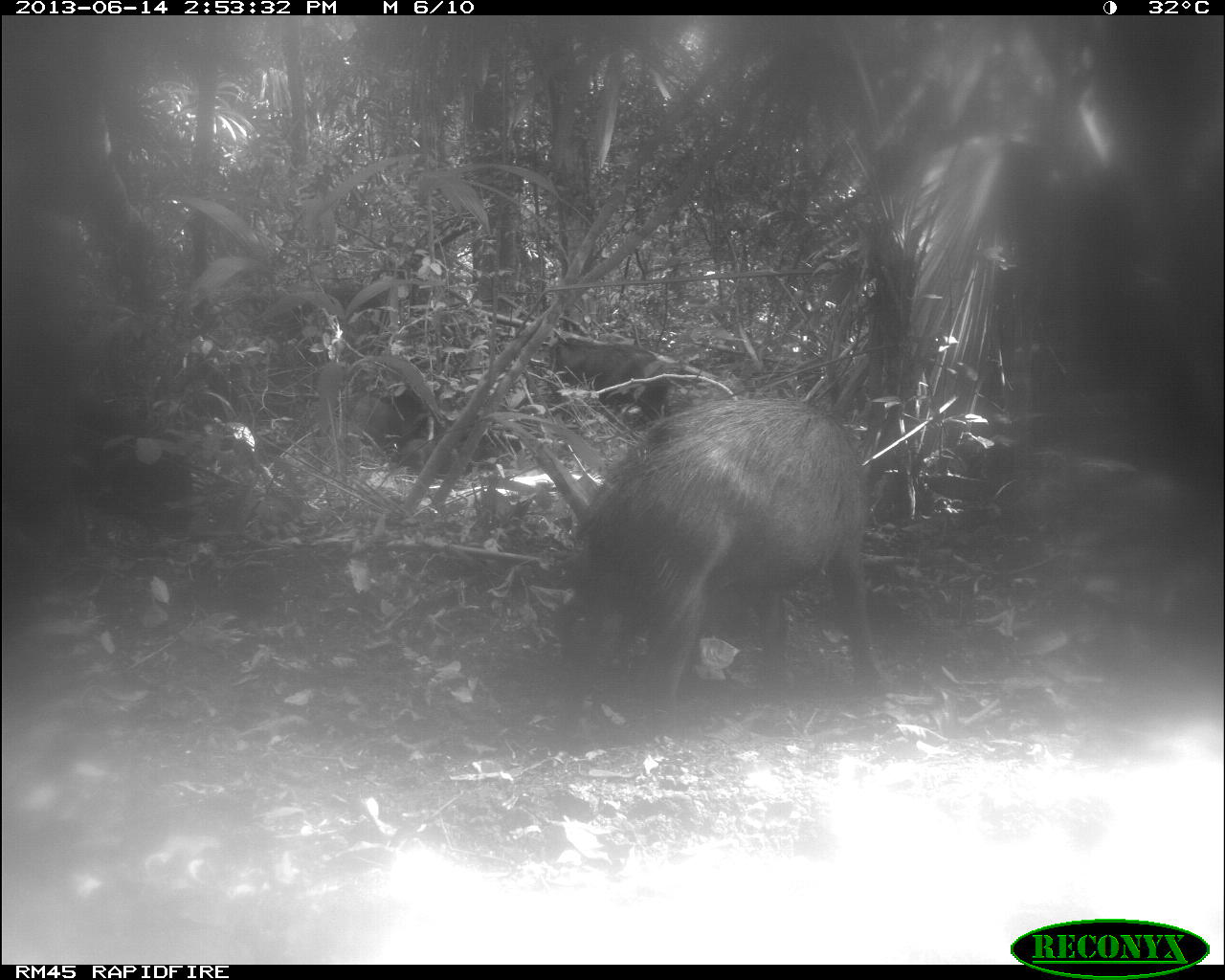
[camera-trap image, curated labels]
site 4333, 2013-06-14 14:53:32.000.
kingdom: Animalia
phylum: Chordata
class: Mammalia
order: Artiodactyla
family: Tayassuidae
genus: Tayassu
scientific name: Tayassu pecari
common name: white-lipped peccary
Tayassu pecari (white-lipped peccary), count 3.